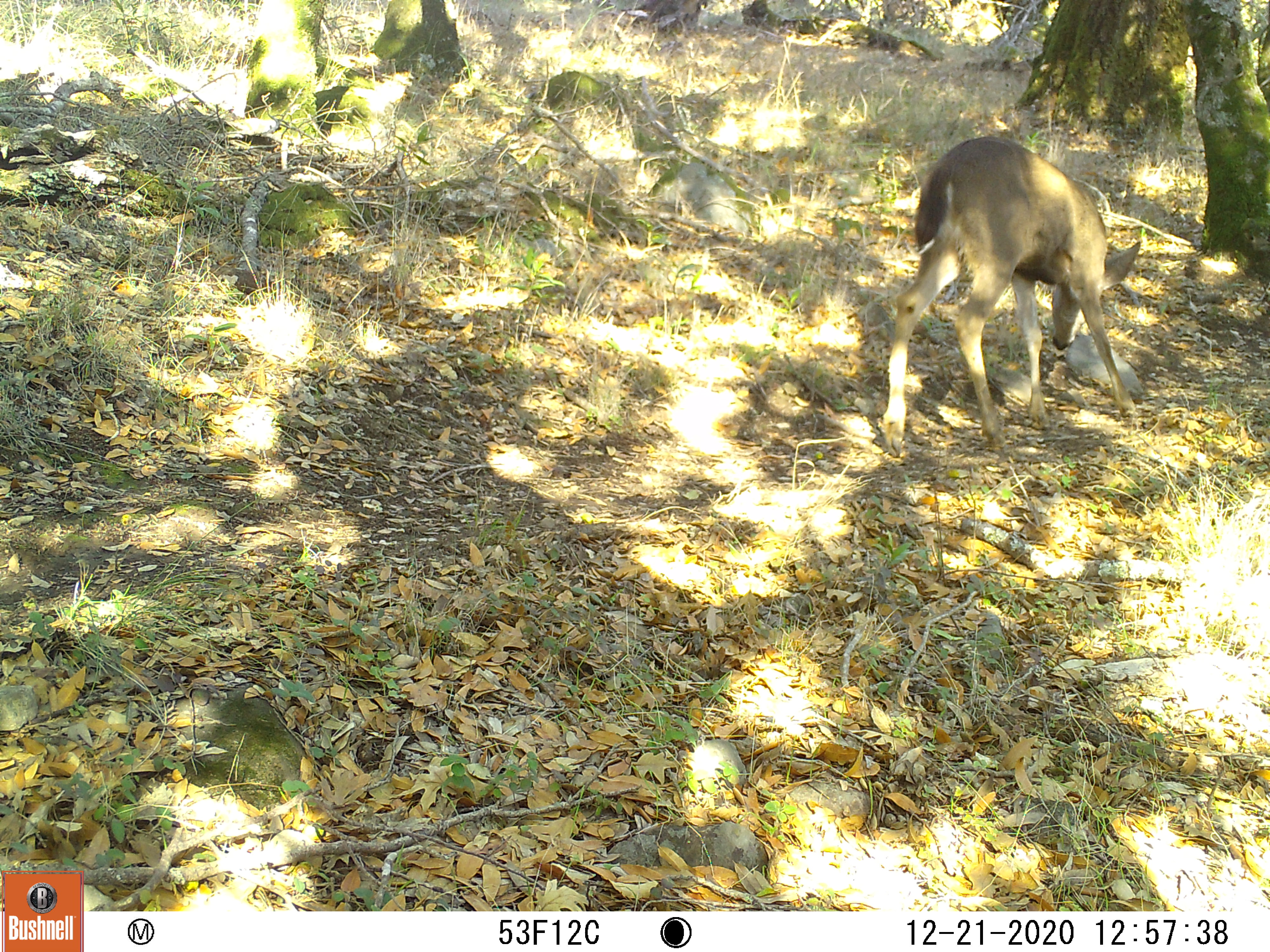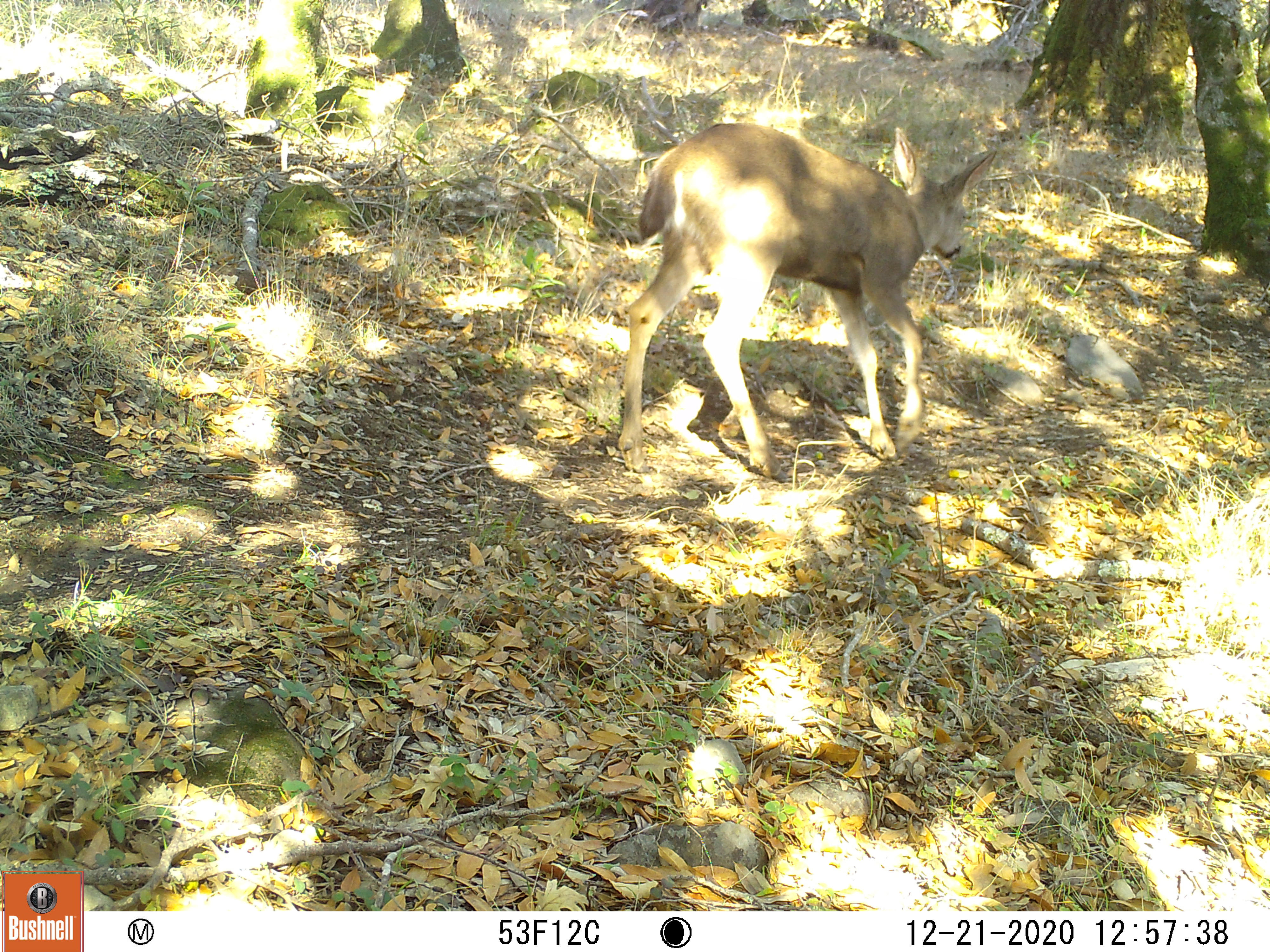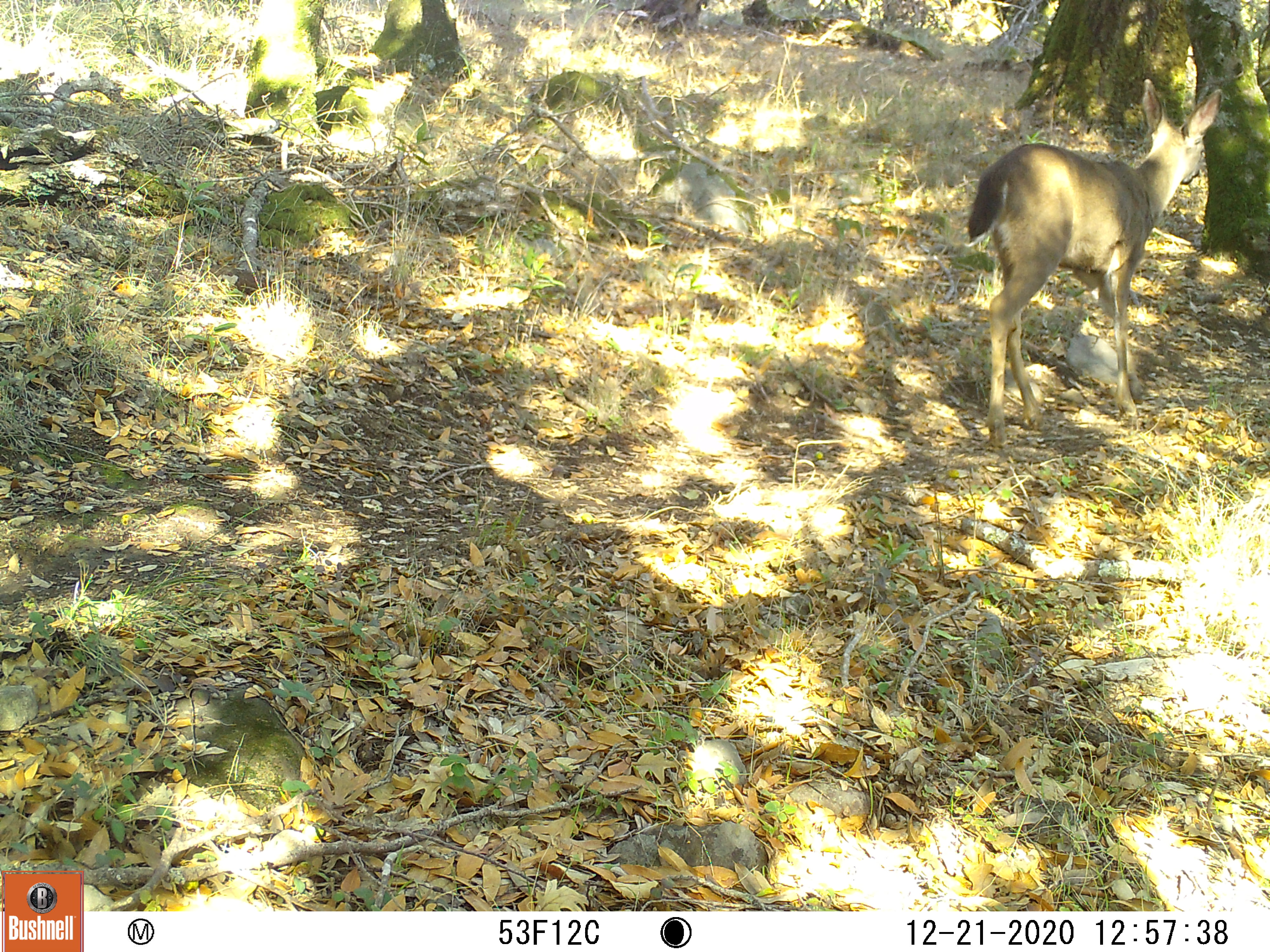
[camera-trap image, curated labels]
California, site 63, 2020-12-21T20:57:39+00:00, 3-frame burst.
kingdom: Animalia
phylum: Chordata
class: Mammalia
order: Artiodactyla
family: Cervidae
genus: Odocoileus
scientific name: Odocoileus hemionus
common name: mule deer